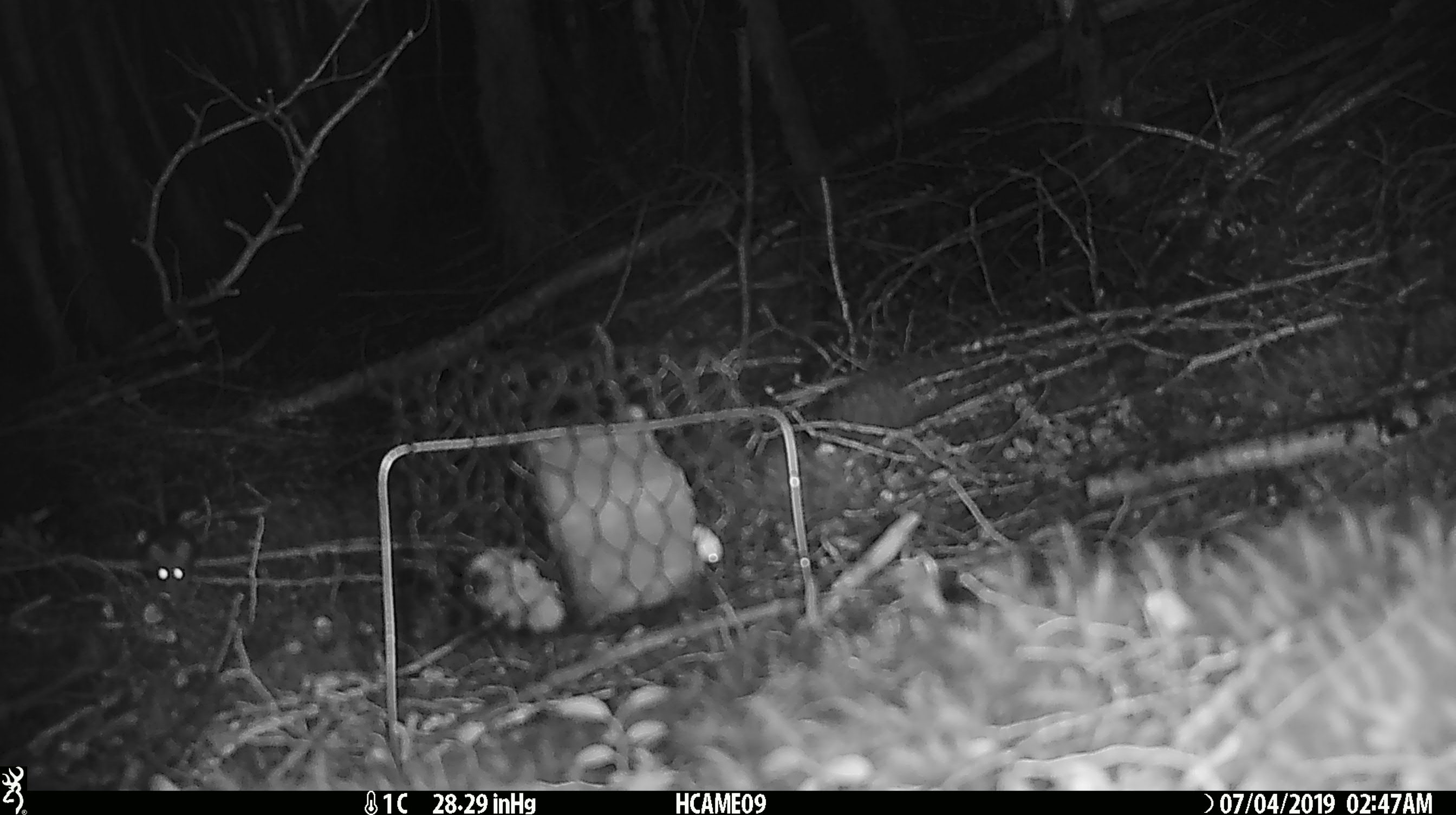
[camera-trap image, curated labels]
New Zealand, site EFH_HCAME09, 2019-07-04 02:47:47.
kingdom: Animalia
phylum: Chordata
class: Mammalia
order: Rodentia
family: Muridae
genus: Mus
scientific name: Mus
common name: mouse